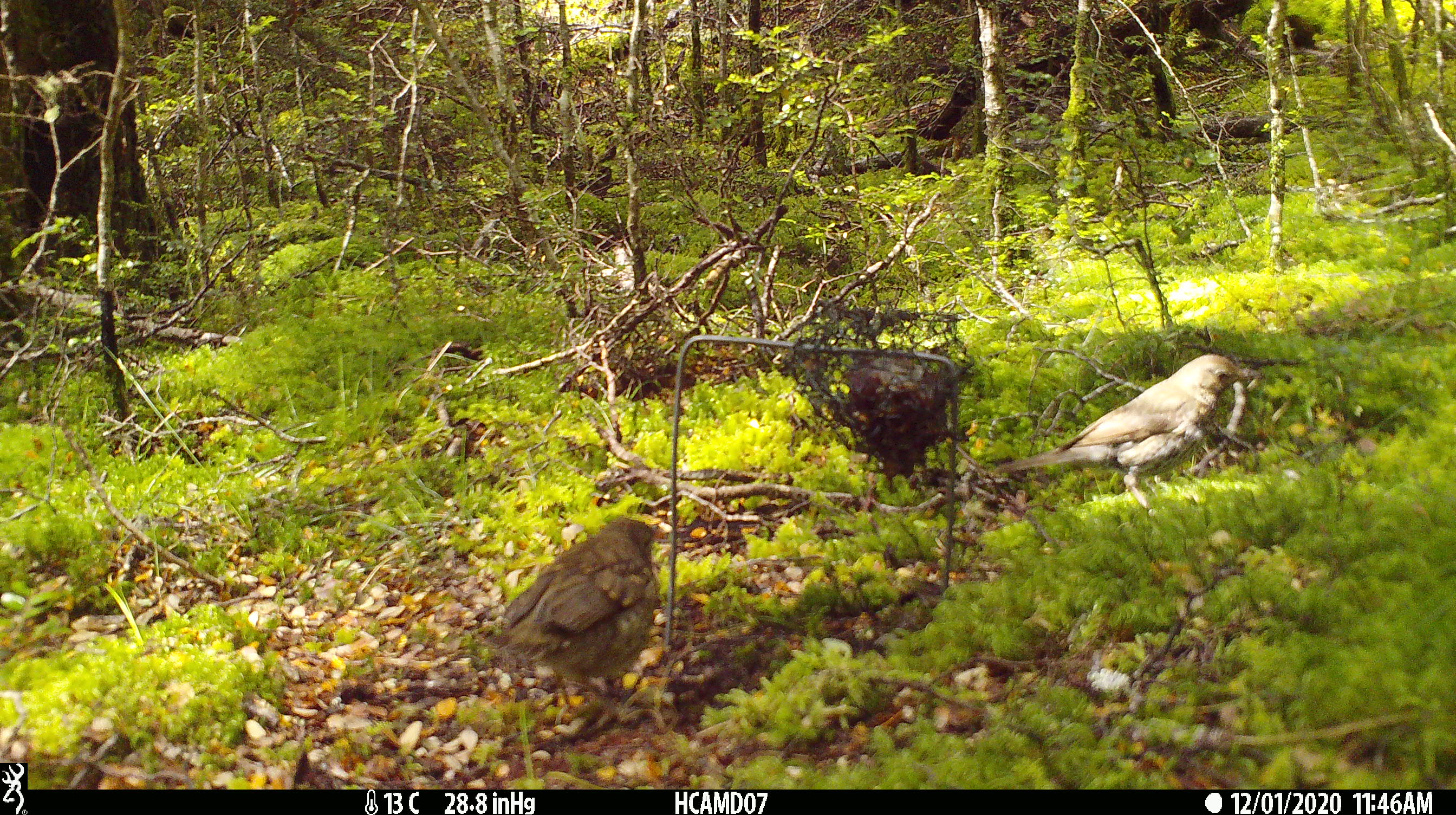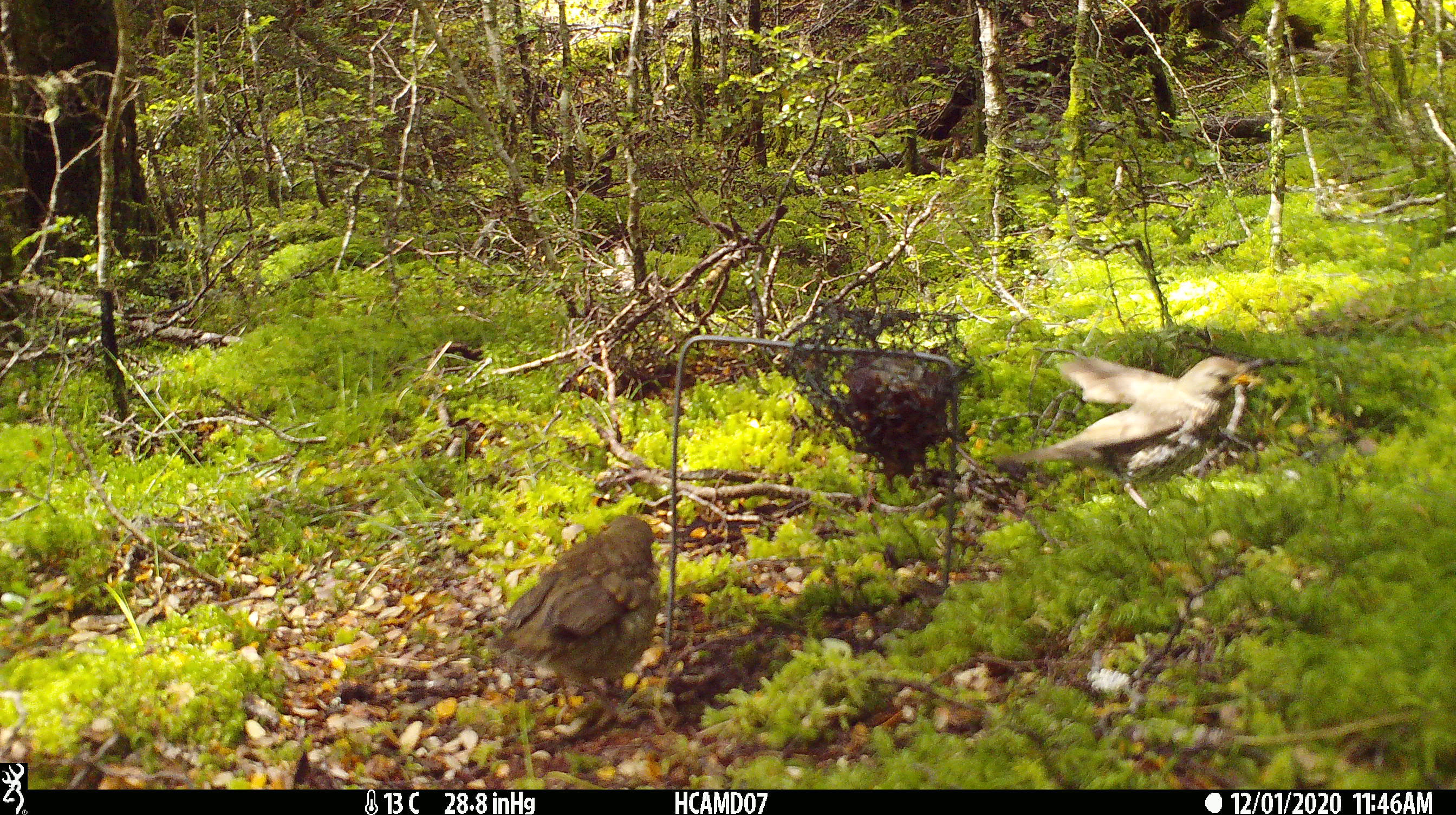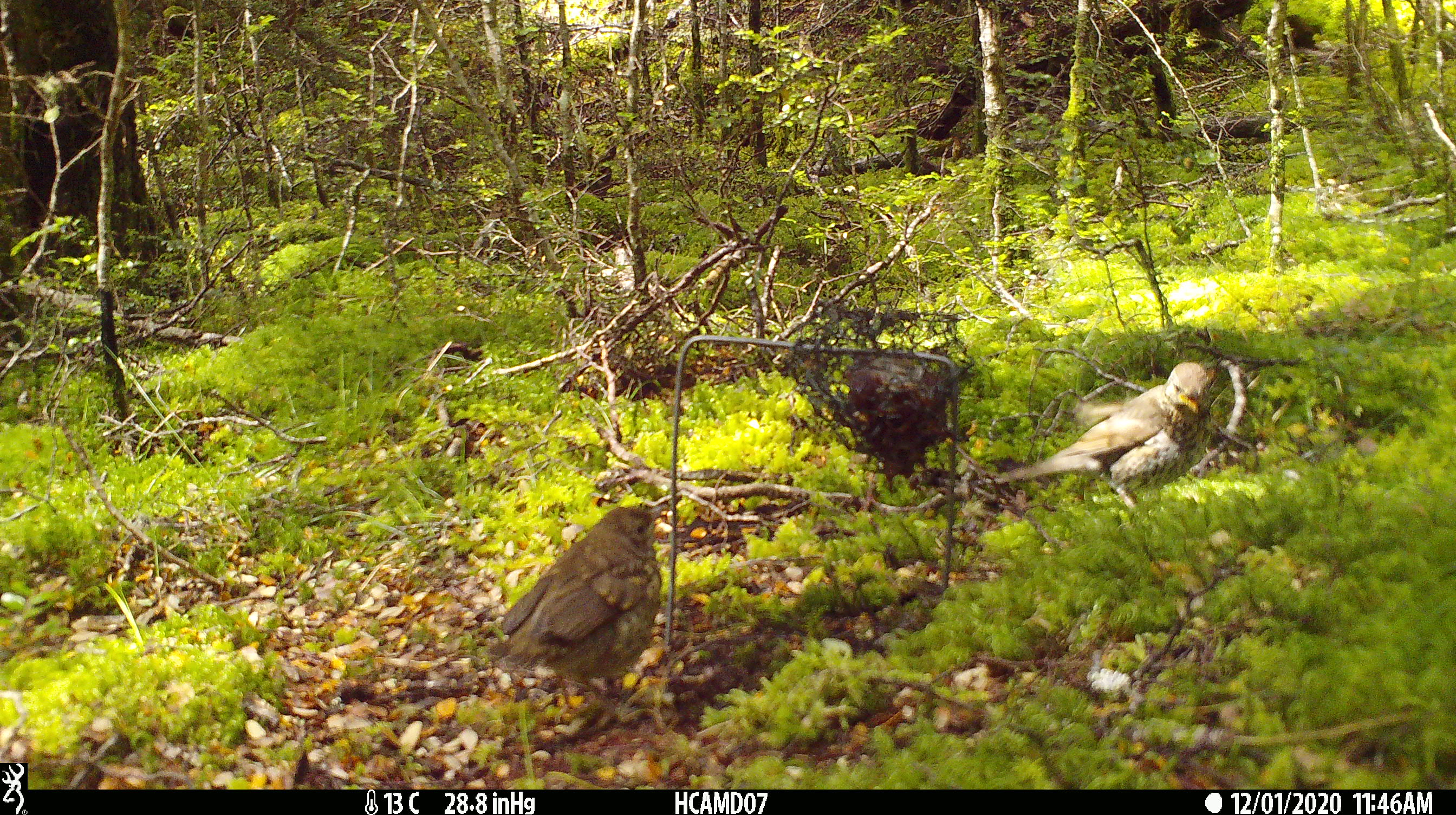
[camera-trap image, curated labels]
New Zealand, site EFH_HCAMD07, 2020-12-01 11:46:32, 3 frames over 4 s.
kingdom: Animalia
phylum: Chordata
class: Aves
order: Passeriformes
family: Turdidae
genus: Turdus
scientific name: Turdus philomelos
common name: song thrush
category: thrush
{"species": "thrush (song thrush) (Turdus philomelos)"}